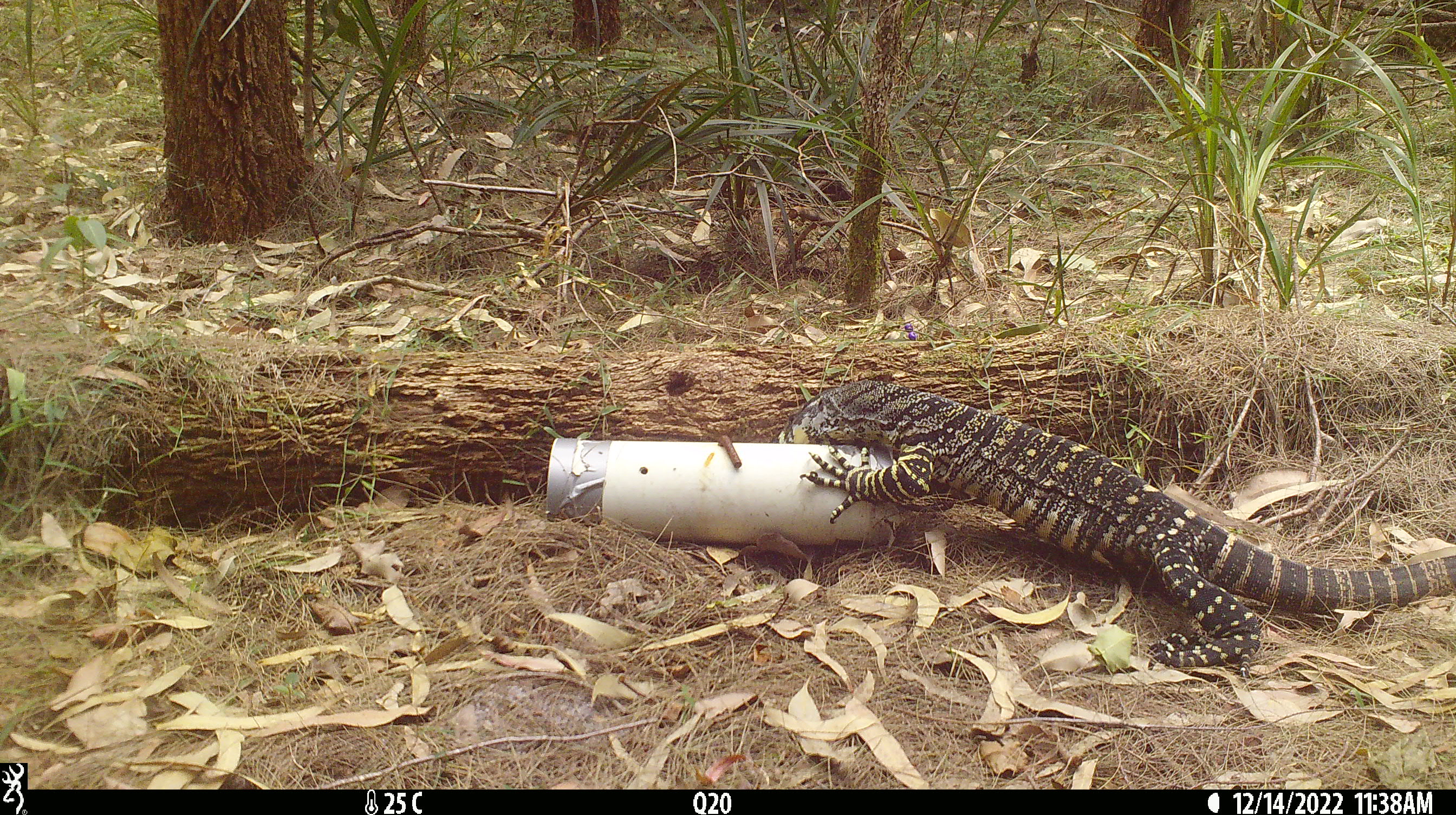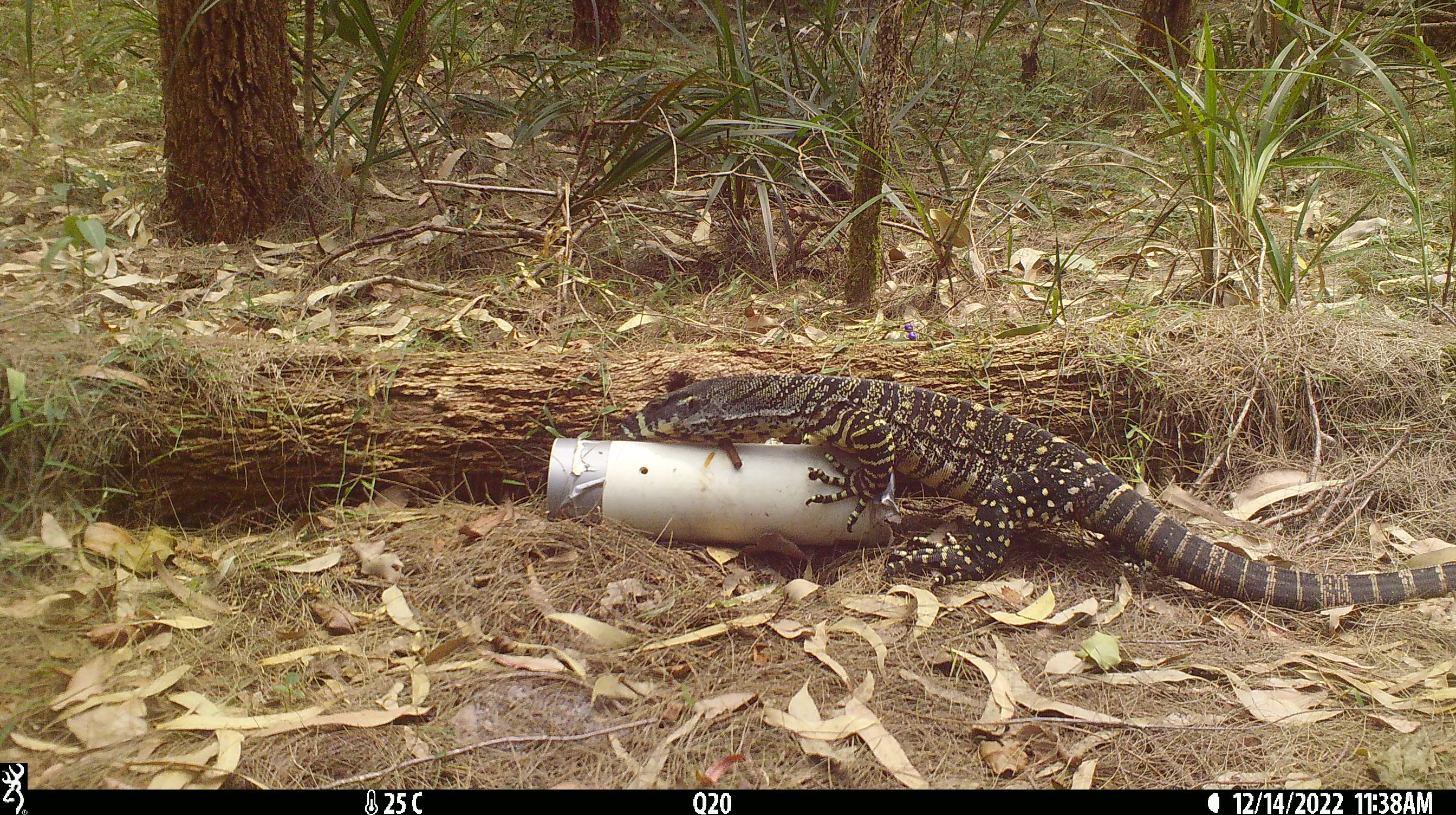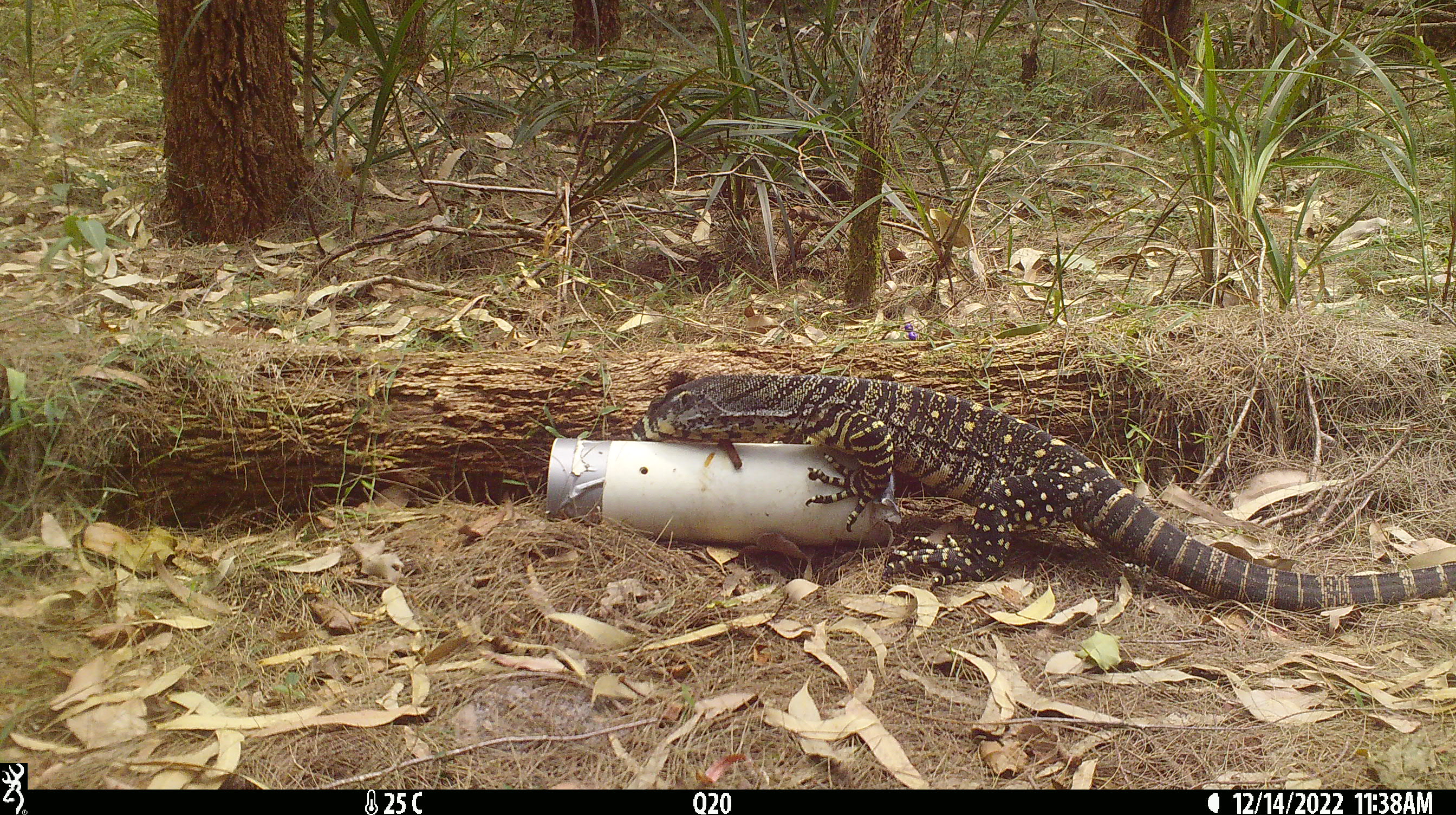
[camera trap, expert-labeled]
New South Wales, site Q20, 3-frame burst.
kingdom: Animalia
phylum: Chordata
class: Reptilia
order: Squamata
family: Varanidae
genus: Varanus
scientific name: Varanus varius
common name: lace monitor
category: goanna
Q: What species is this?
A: Goanna (lace monitor) (Varanus varius).